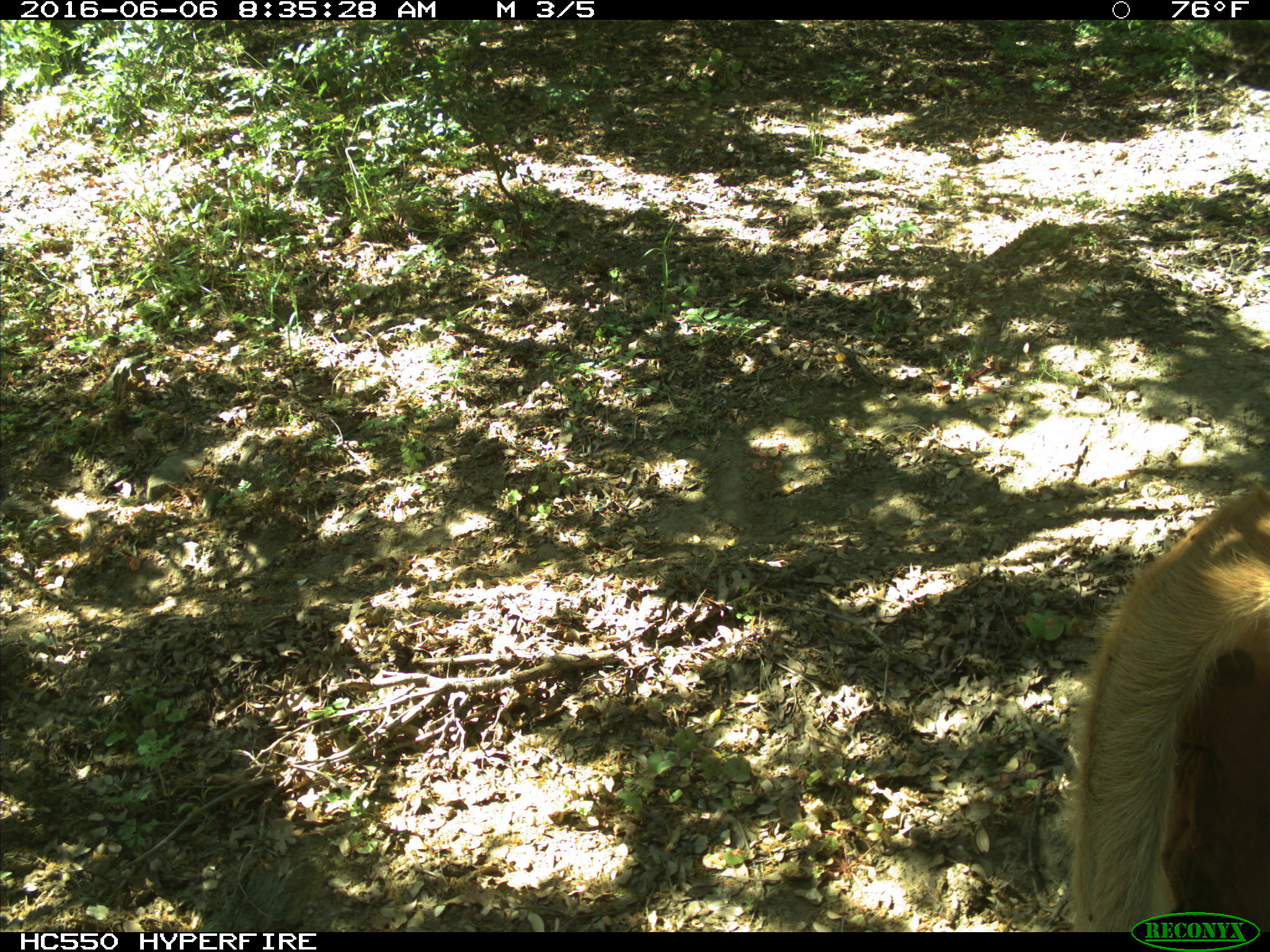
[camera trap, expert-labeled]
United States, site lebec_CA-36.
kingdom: Animalia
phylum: Chordata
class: Mammalia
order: Artiodactyla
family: Bovidae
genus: Bos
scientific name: Bos taurus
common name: domestic cow